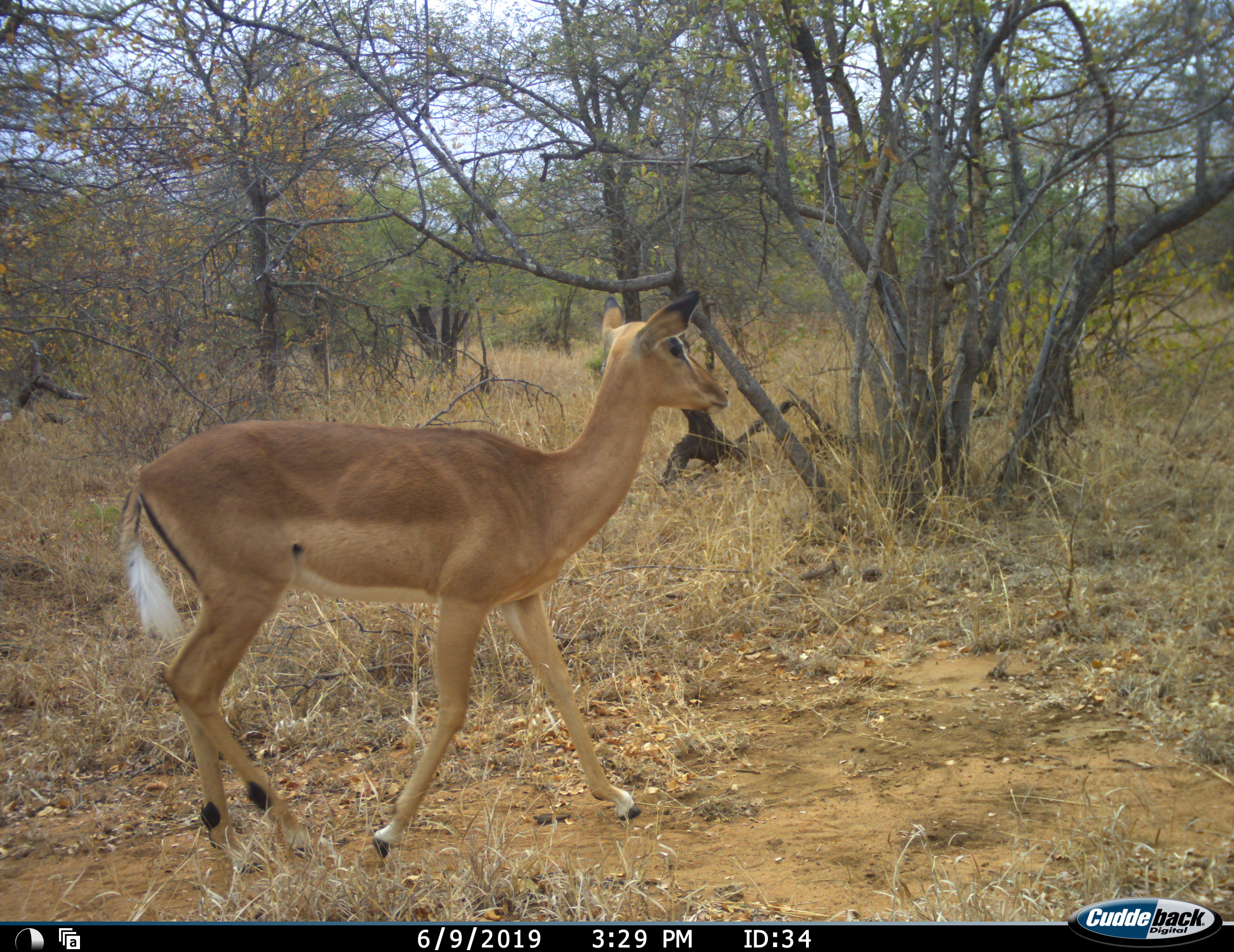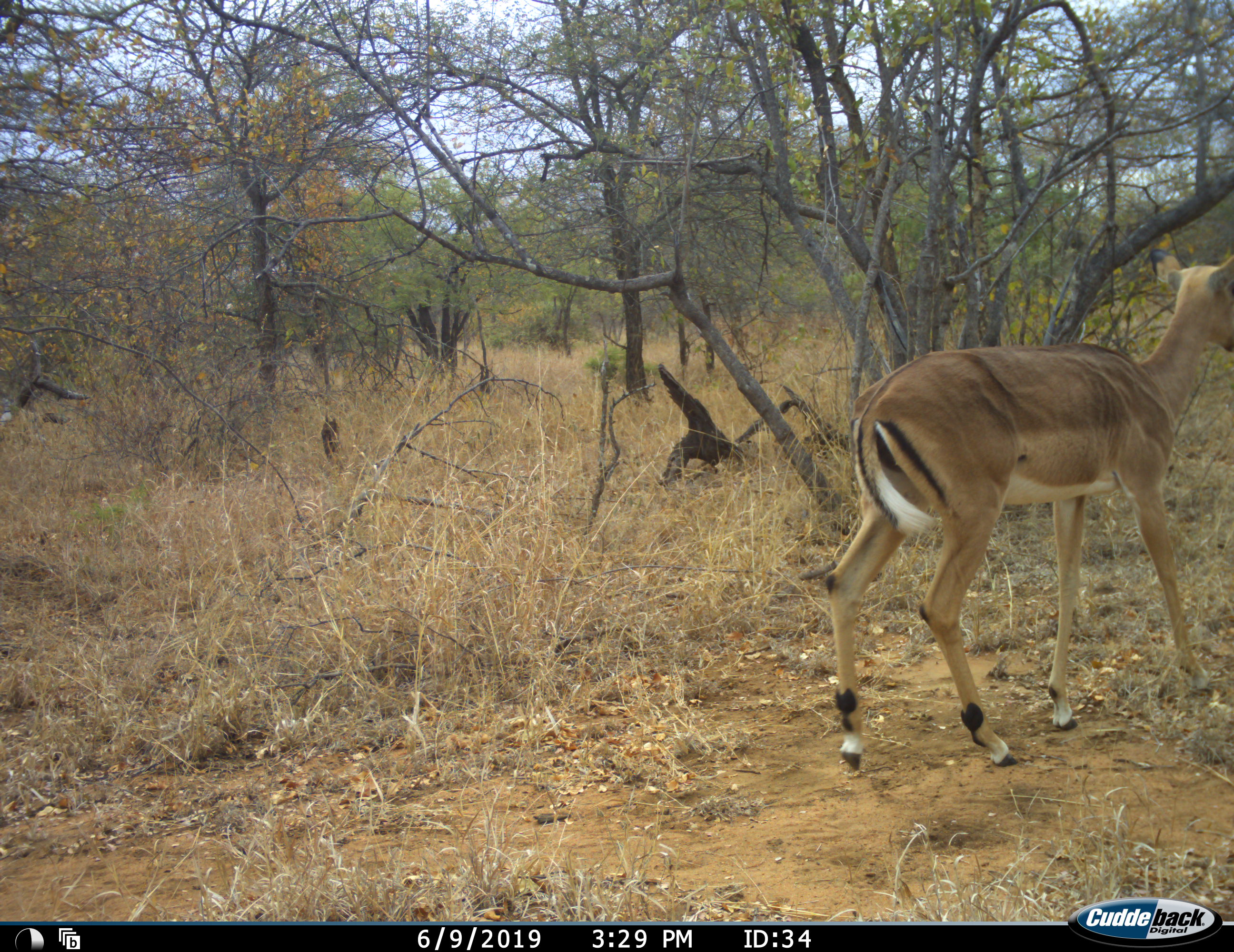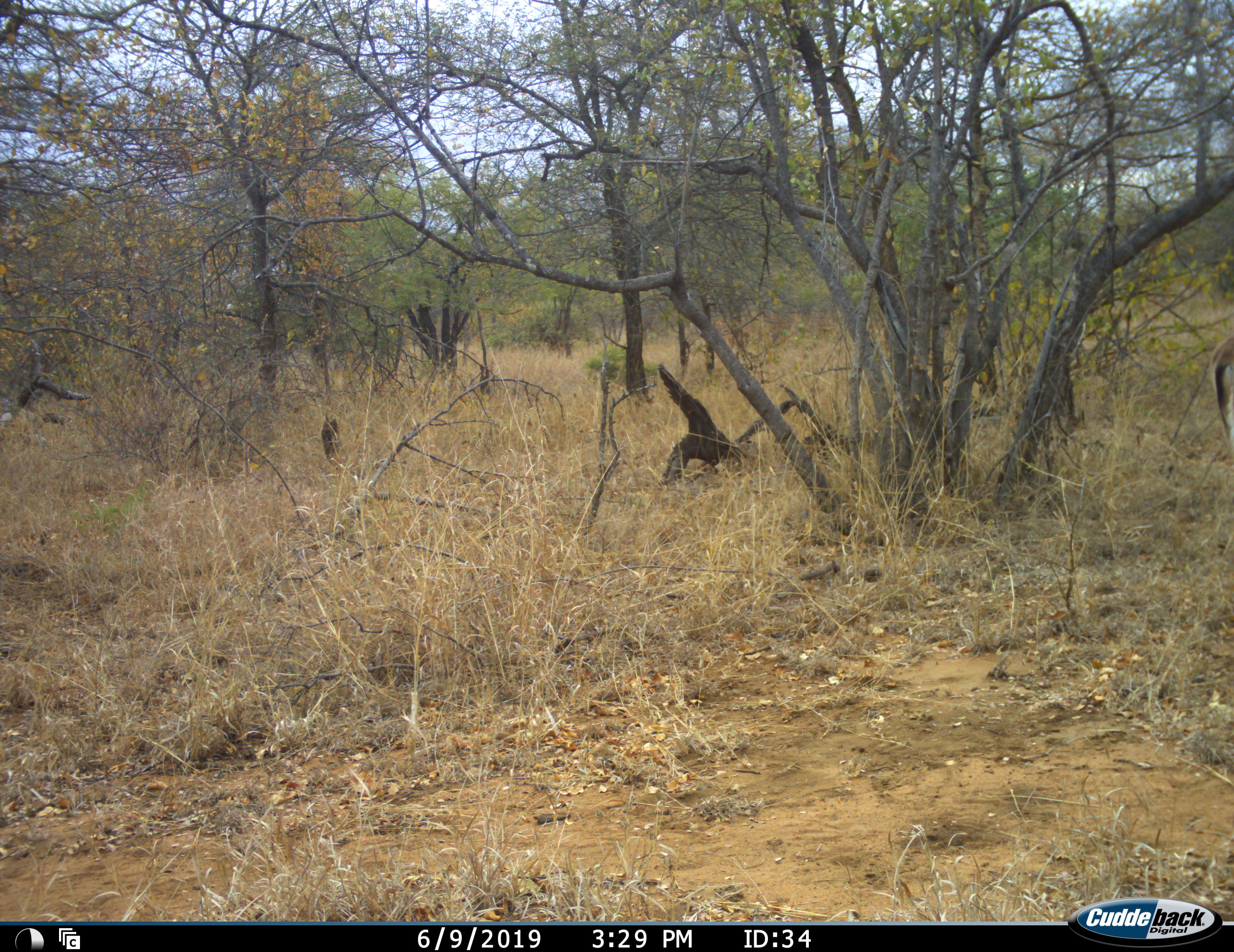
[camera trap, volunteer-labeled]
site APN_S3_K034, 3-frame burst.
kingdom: Animalia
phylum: Chordata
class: Mammalia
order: Artiodactyla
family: Bovidae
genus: Aepyceros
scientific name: Aepyceros melampus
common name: impala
Impala (Aepyceros melampus), count 1. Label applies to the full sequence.